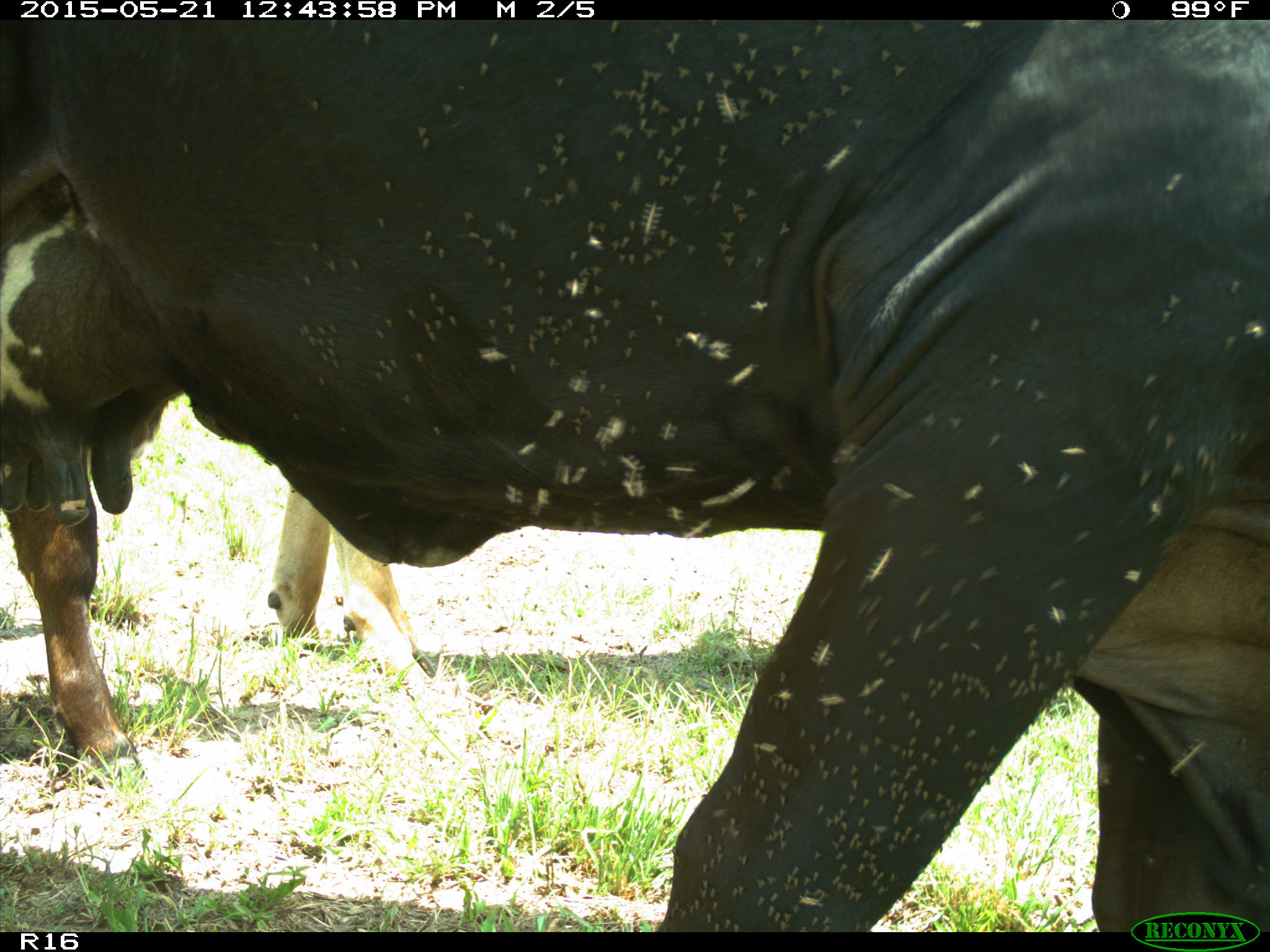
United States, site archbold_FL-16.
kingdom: Animalia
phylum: Chordata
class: Mammalia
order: Artiodactyla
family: Bovidae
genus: Bos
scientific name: Bos taurus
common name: domestic cow